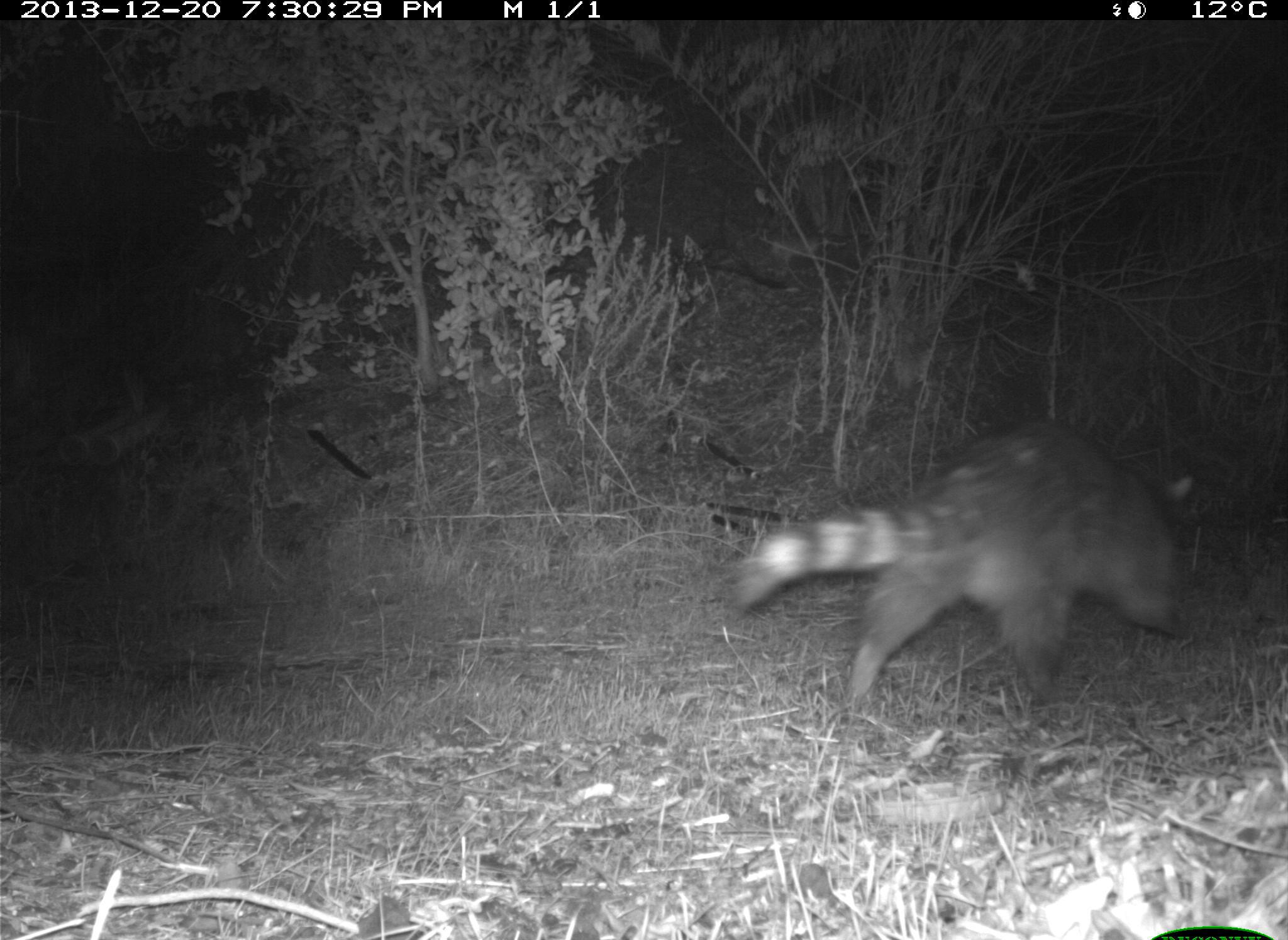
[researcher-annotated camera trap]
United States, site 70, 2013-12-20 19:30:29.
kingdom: Animalia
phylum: Chordata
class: Mammalia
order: Carnivora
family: Procyonidae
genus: Procyon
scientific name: Procyon lotor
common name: raccoon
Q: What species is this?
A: Raccoon (Procyon lotor).